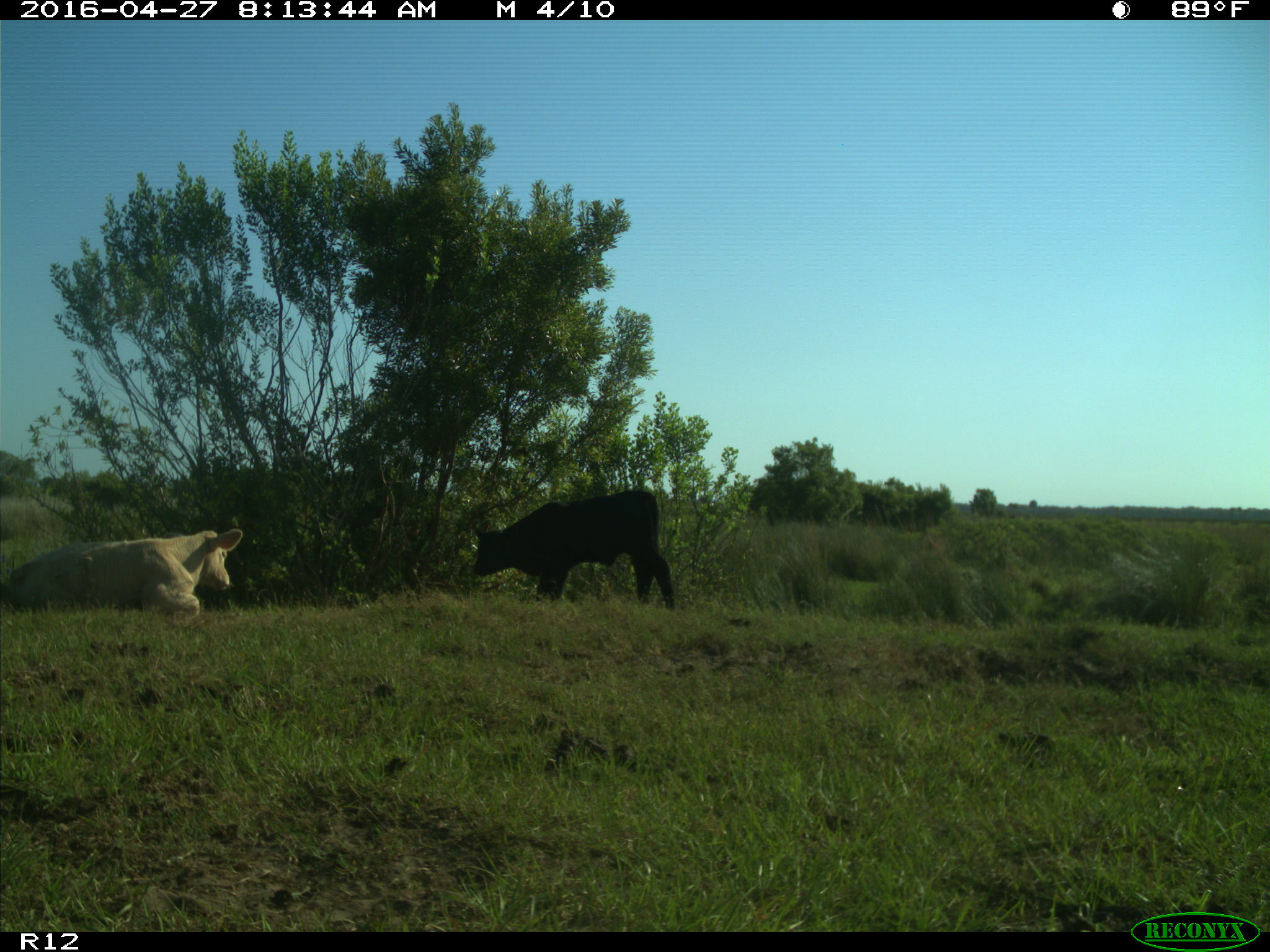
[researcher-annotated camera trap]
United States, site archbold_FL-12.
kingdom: Animalia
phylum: Chordata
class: Mammalia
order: Artiodactyla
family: Bovidae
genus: Bos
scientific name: Bos taurus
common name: domestic cow